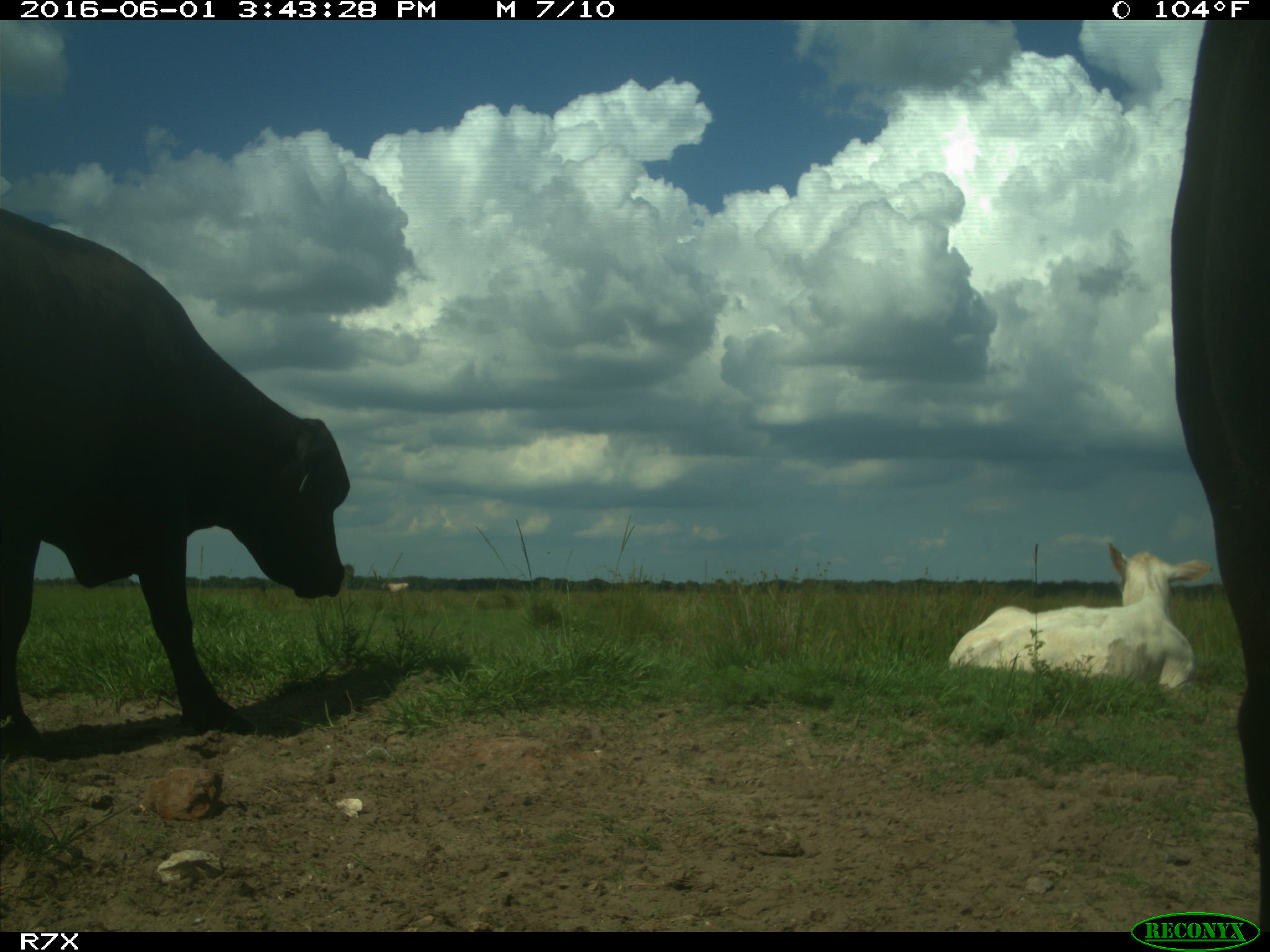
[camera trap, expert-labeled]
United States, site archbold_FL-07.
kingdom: Animalia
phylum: Chordata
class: Mammalia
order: Artiodactyla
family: Bovidae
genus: Bos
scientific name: Bos taurus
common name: domestic cow